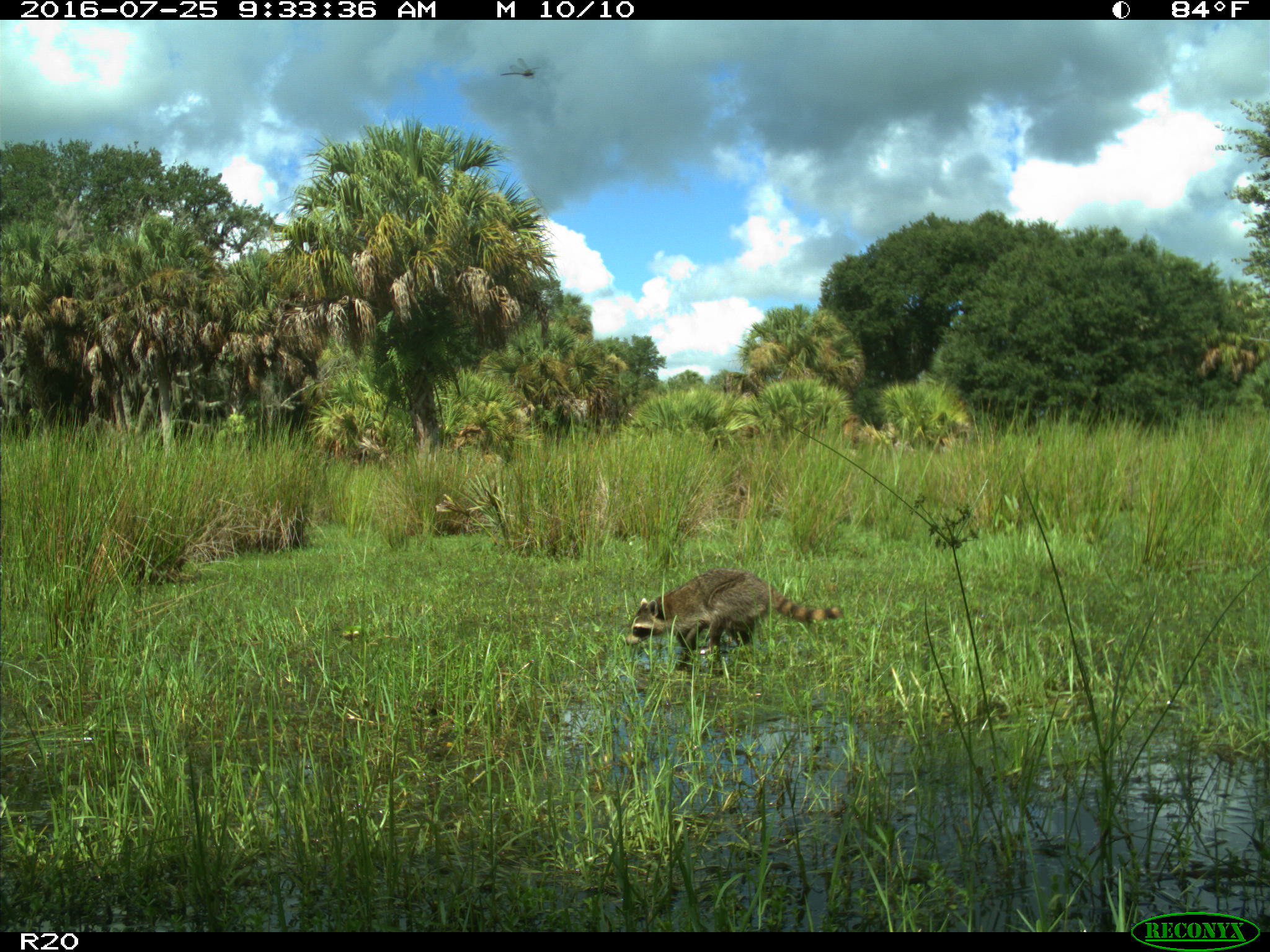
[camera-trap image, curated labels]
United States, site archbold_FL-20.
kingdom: Animalia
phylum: Chordata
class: Mammalia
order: Carnivora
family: Procyonidae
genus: Procyon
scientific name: Procyon lotor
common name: common raccoon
Procyon lotor (common raccoon).